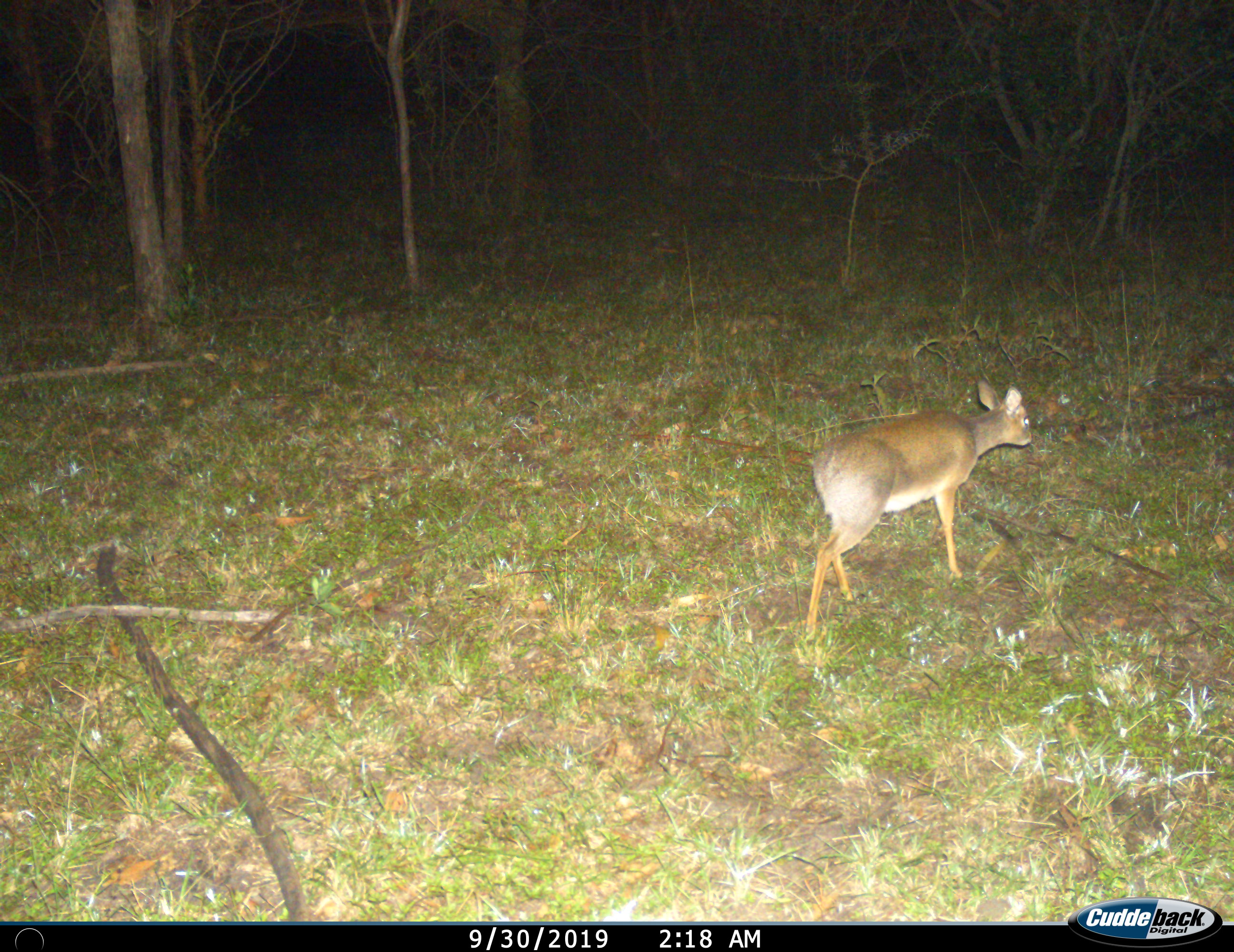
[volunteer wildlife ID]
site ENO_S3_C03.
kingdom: Animalia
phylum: Chordata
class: Mammalia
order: Artiodactyla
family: Bovidae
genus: Madoqua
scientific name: Madoqua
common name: dik-dik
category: dikdik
Dikdik (dik-dik) (Madoqua), count 1. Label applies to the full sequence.